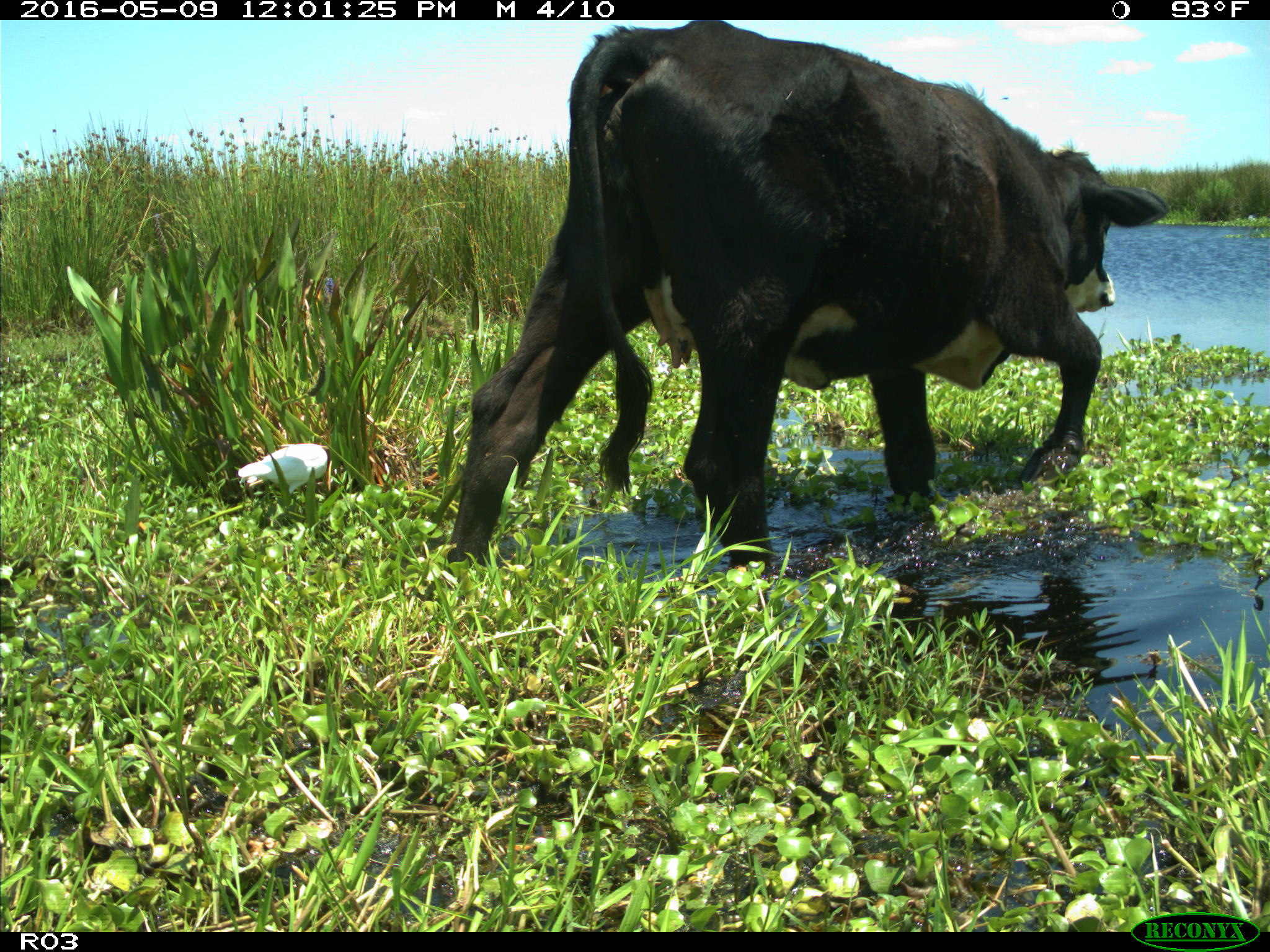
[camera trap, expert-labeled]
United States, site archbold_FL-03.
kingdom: Animalia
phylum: Chordata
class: Mammalia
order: Artiodactyla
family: Bovidae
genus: Bos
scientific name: Bos taurus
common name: domestic cow